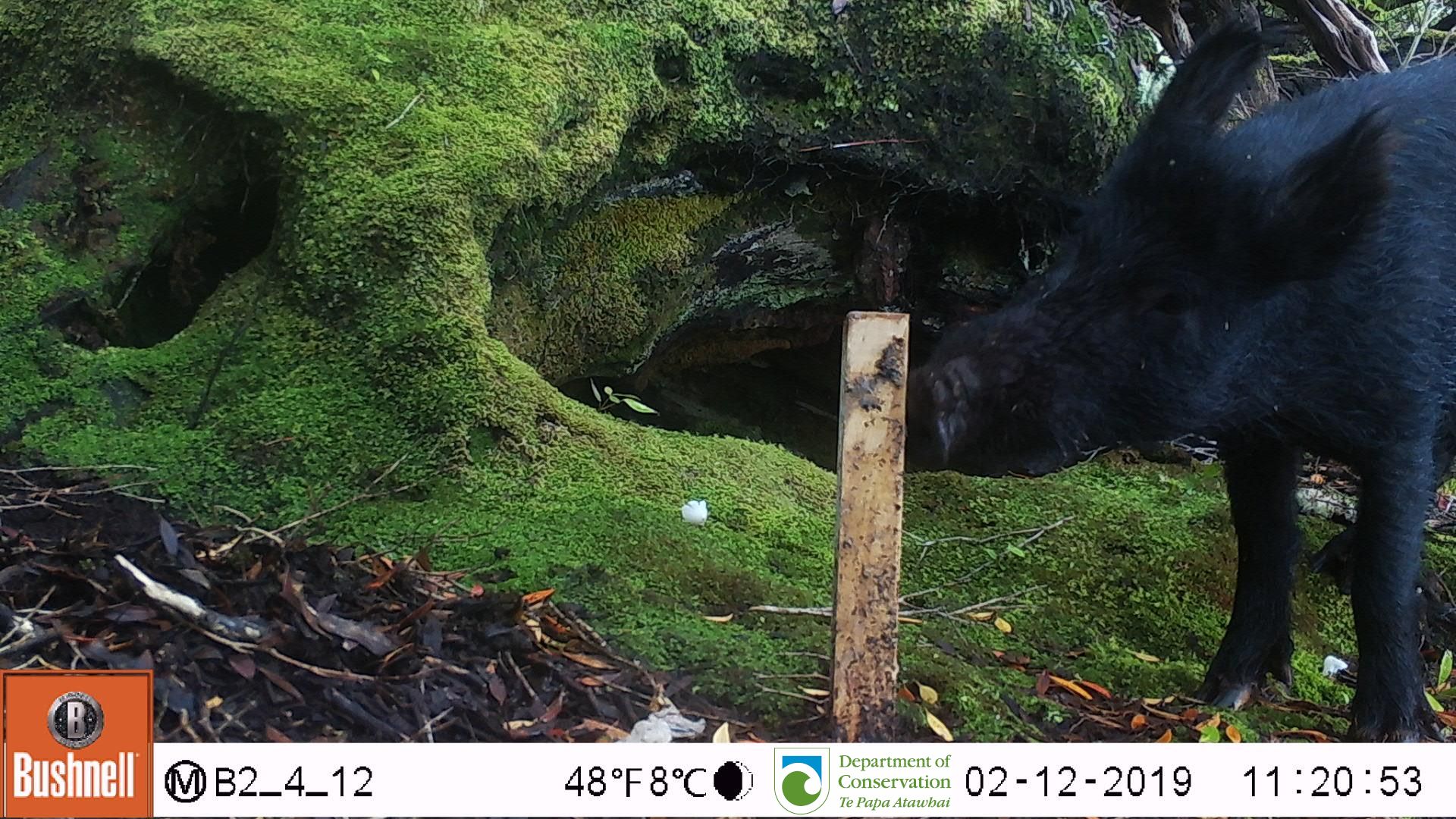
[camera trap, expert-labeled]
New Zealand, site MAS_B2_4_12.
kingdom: Animalia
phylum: Chordata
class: Mammalia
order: Artiodactyla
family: Suidae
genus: Sus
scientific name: Sus scrofa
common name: pig